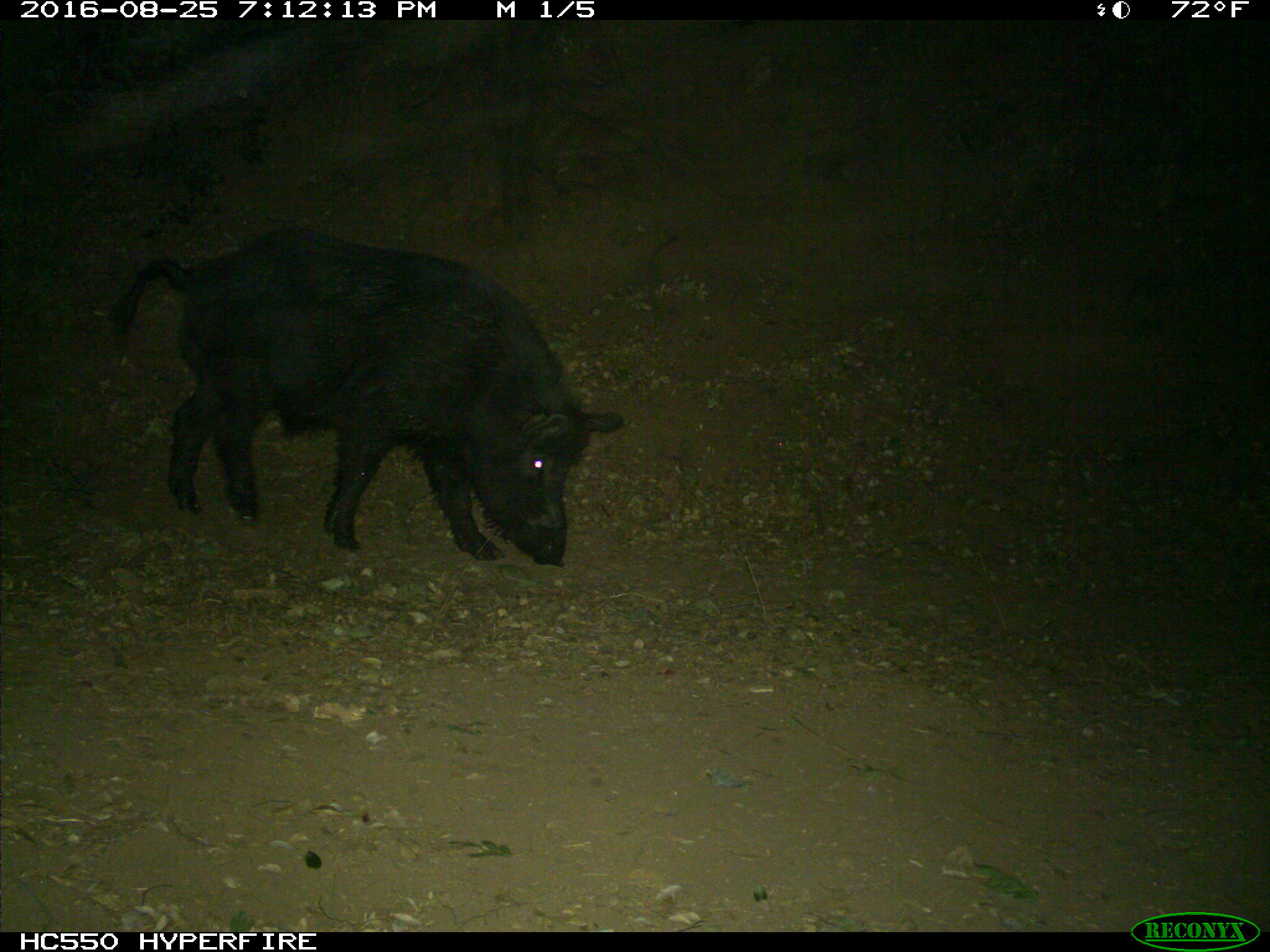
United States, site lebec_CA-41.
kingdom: Animalia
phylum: Chordata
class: Mammalia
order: Artiodactyla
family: Suidae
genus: Sus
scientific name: Sus scrofa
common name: wild boar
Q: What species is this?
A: Sus scrofa (wild boar).